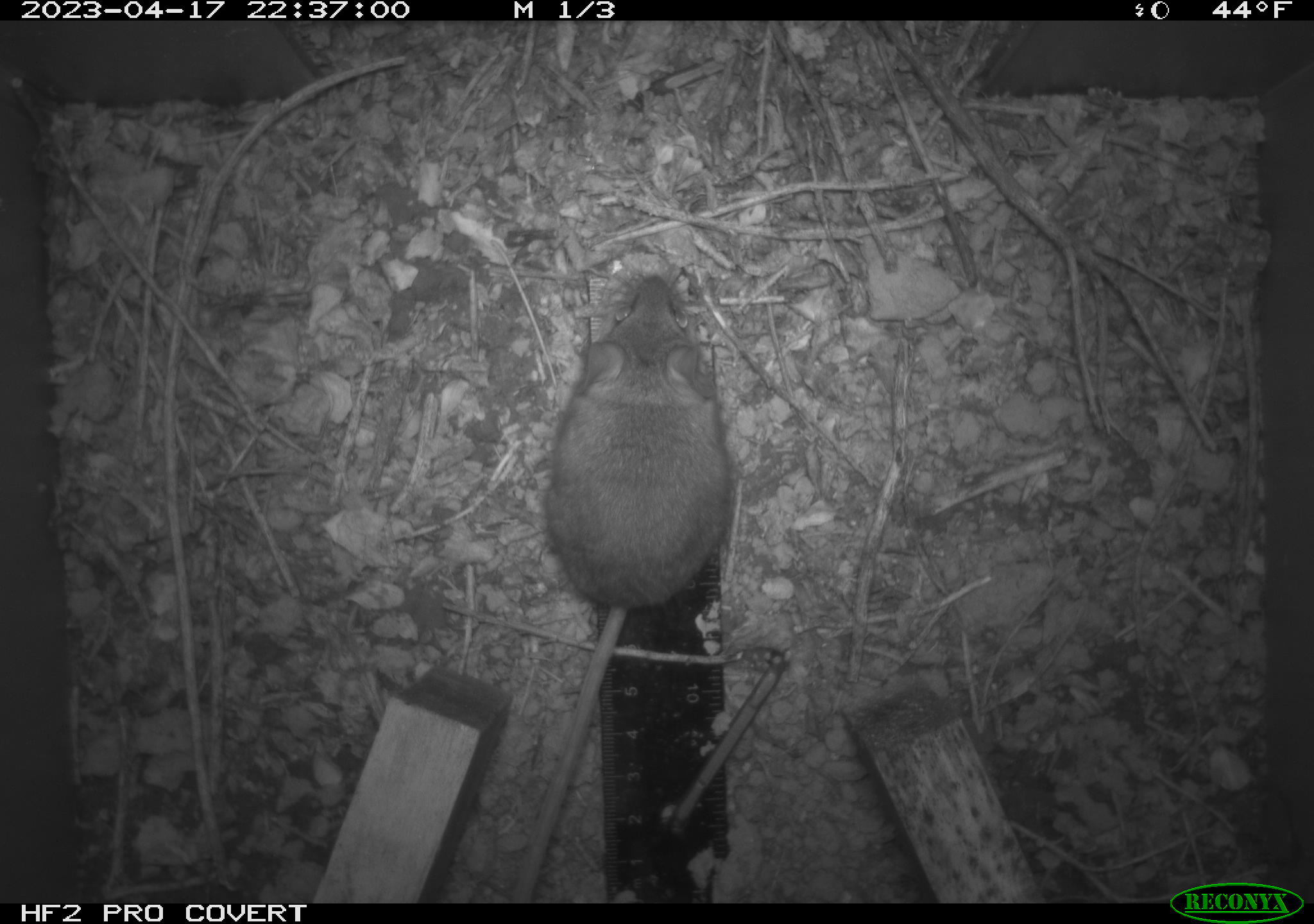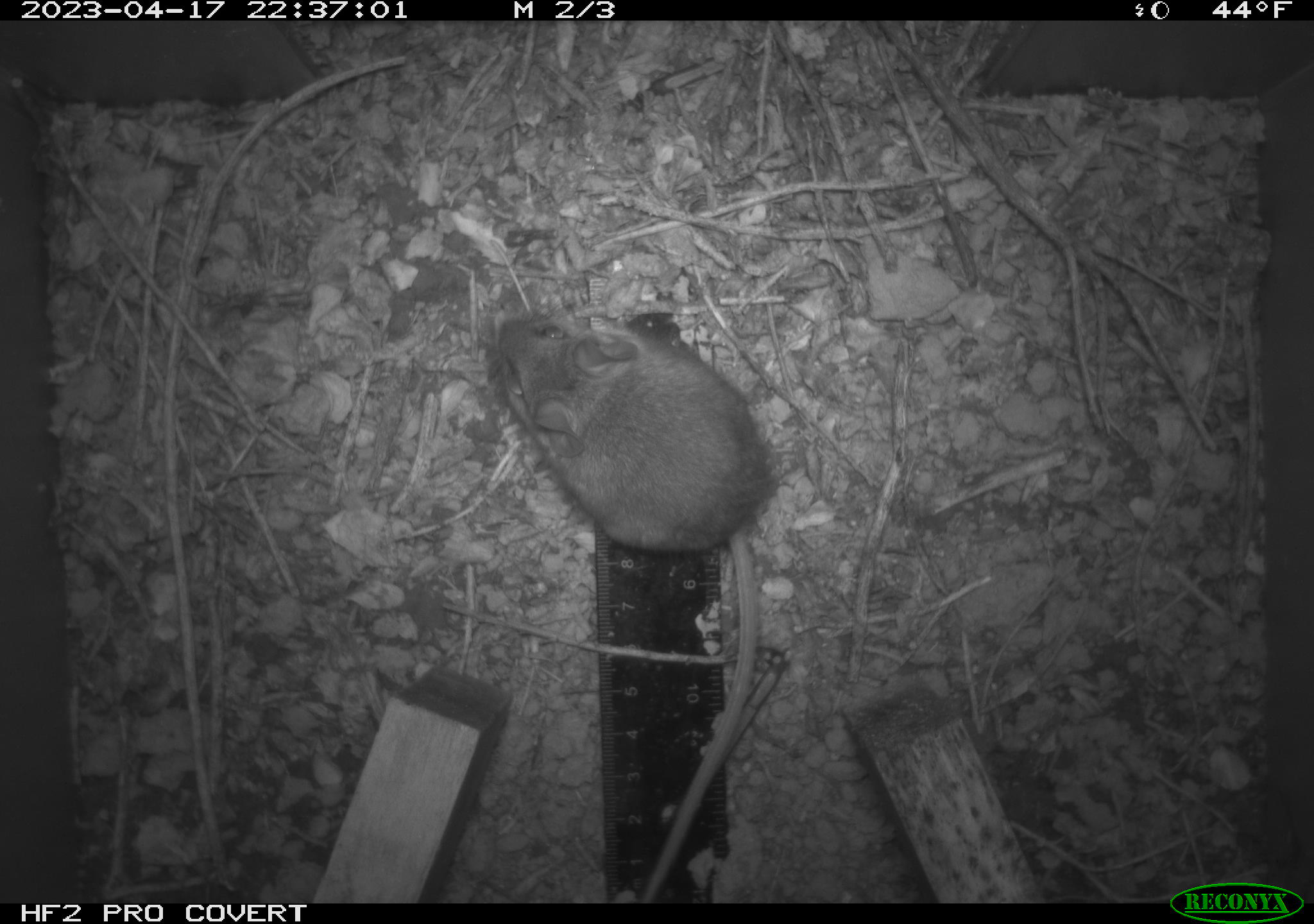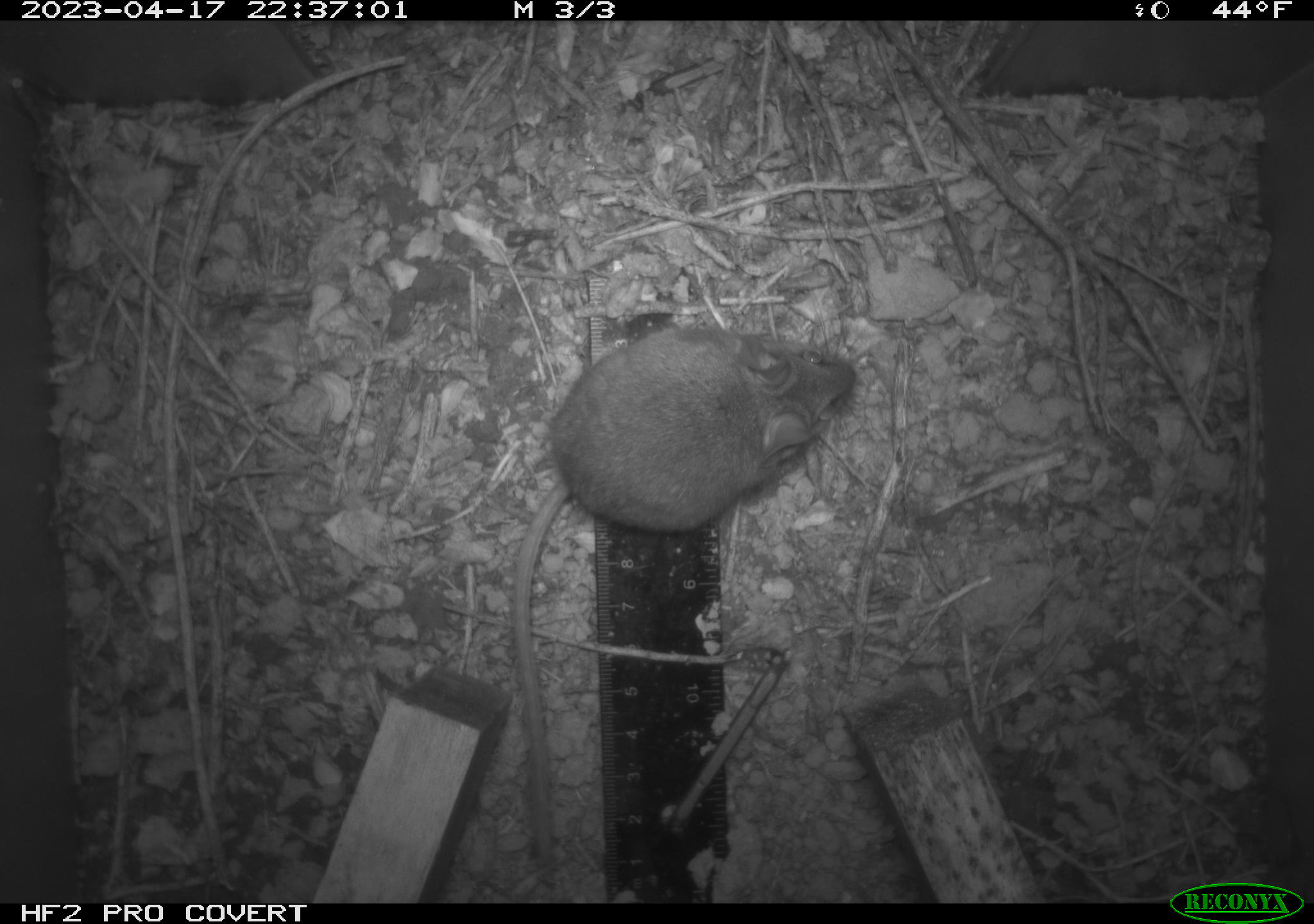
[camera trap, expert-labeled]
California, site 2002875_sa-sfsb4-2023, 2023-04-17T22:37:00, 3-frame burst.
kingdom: Animalia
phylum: Chordata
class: Mammalia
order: Rodentia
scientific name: Rodentia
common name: mouse species